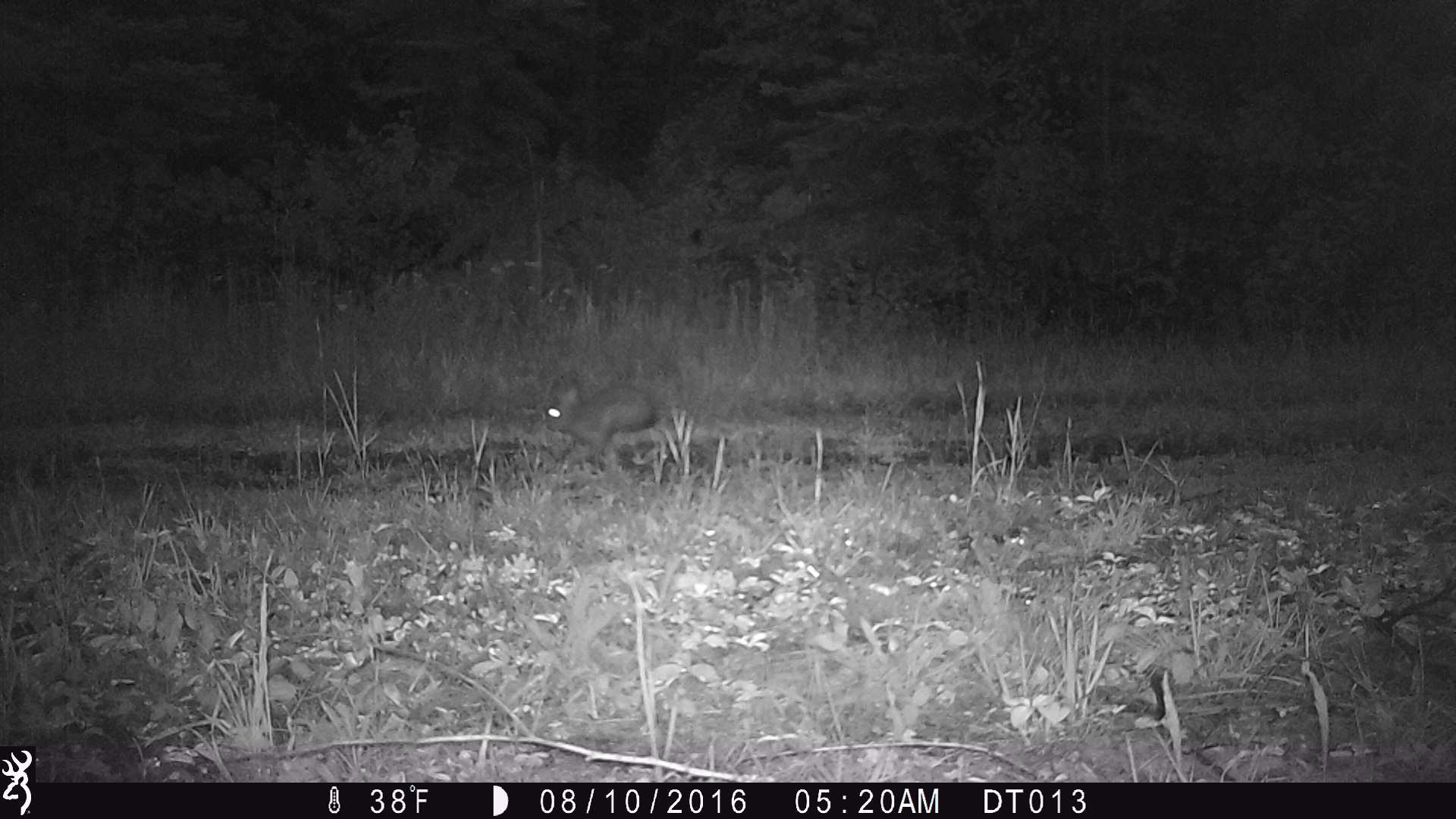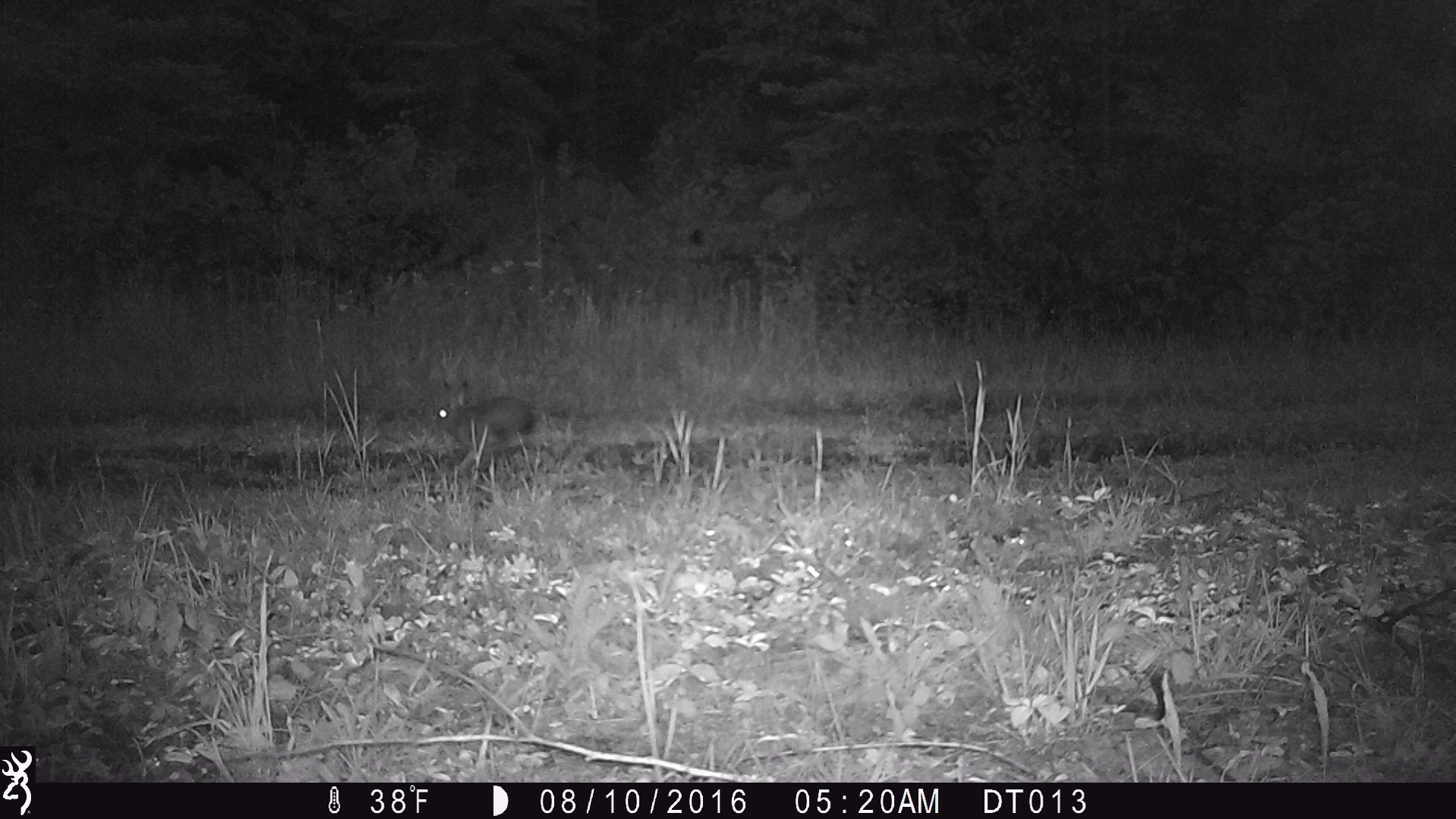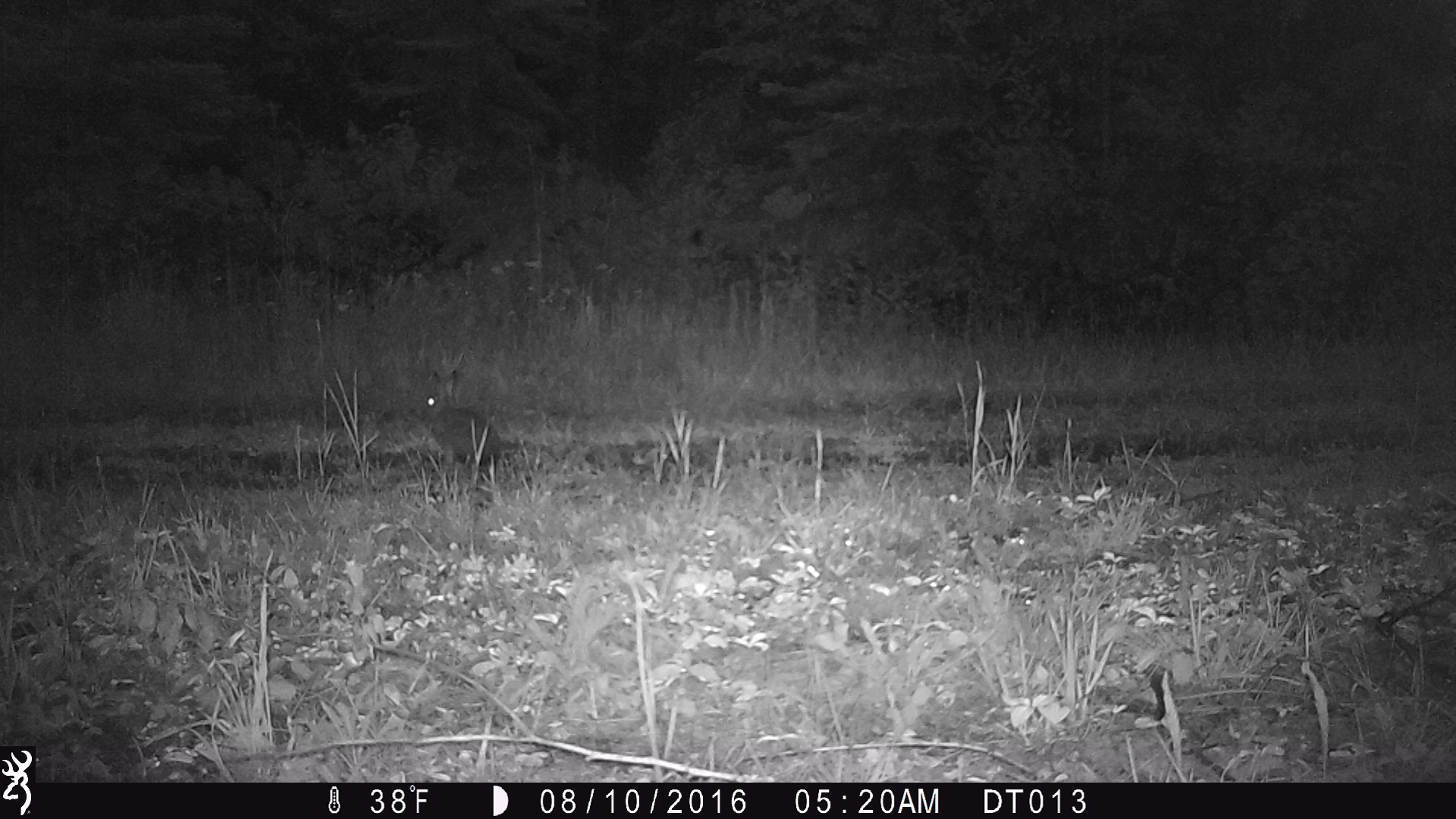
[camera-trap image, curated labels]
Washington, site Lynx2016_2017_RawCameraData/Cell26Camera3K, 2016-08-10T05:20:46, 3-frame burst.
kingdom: Animalia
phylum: Chordata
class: Mammalia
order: Lagomorpha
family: Leporidae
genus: Lepus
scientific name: Lepus americanus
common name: snowshoe hare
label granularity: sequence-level